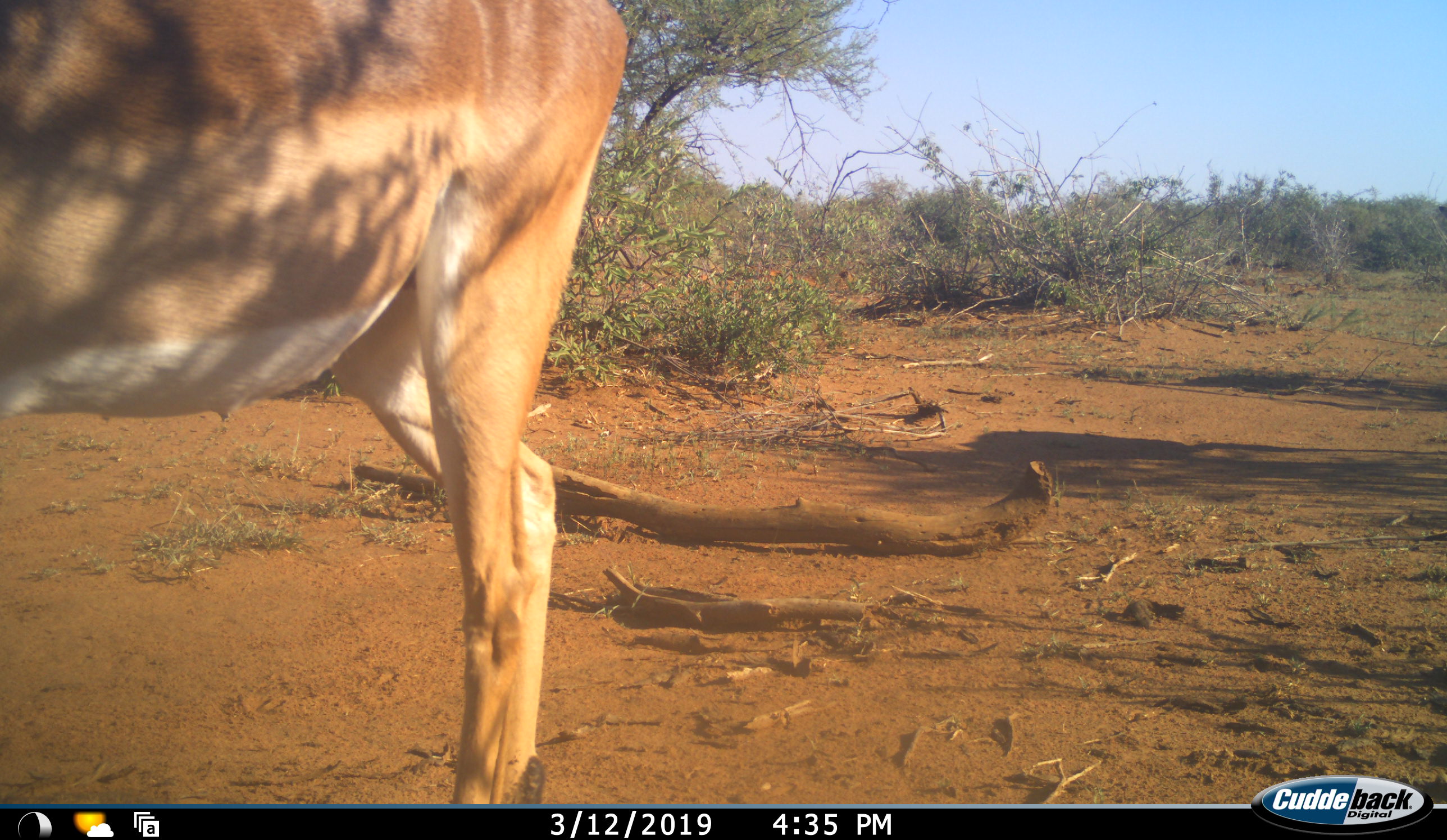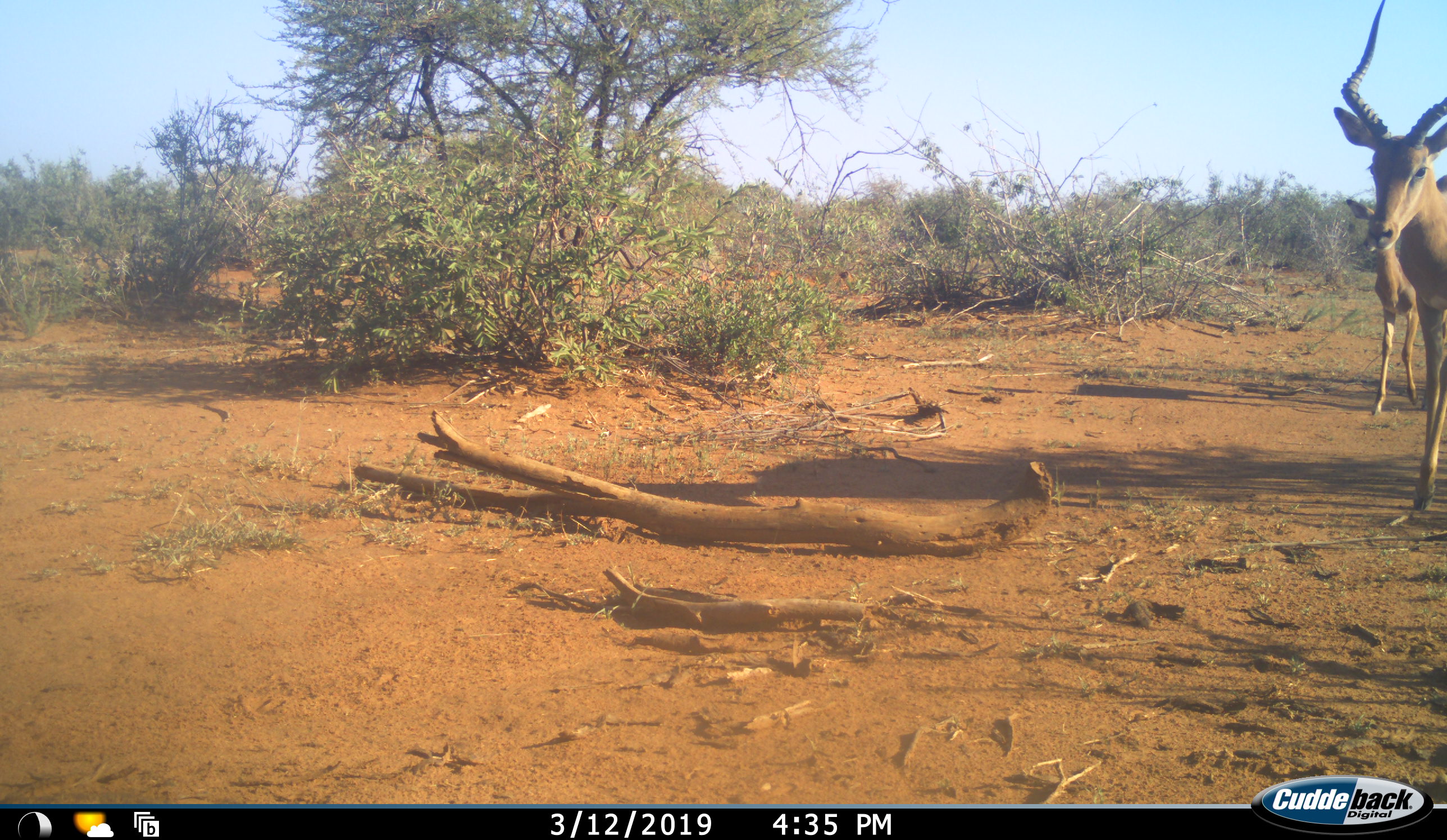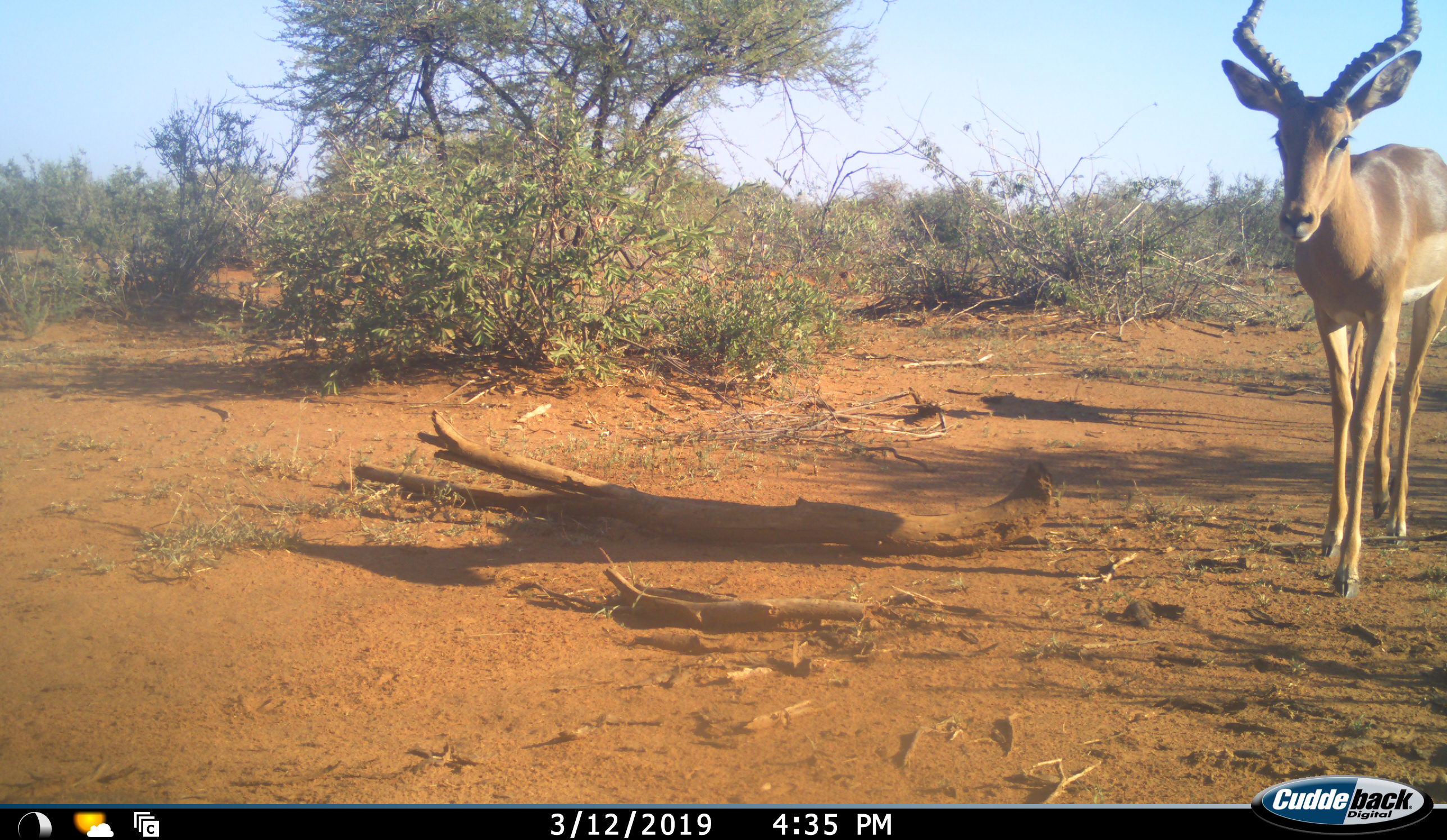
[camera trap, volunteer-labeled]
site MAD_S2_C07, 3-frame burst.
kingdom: Animalia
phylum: Chordata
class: Mammalia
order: Artiodactyla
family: Bovidae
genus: Aepyceros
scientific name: Aepyceros melampus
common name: impala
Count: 2.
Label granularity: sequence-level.